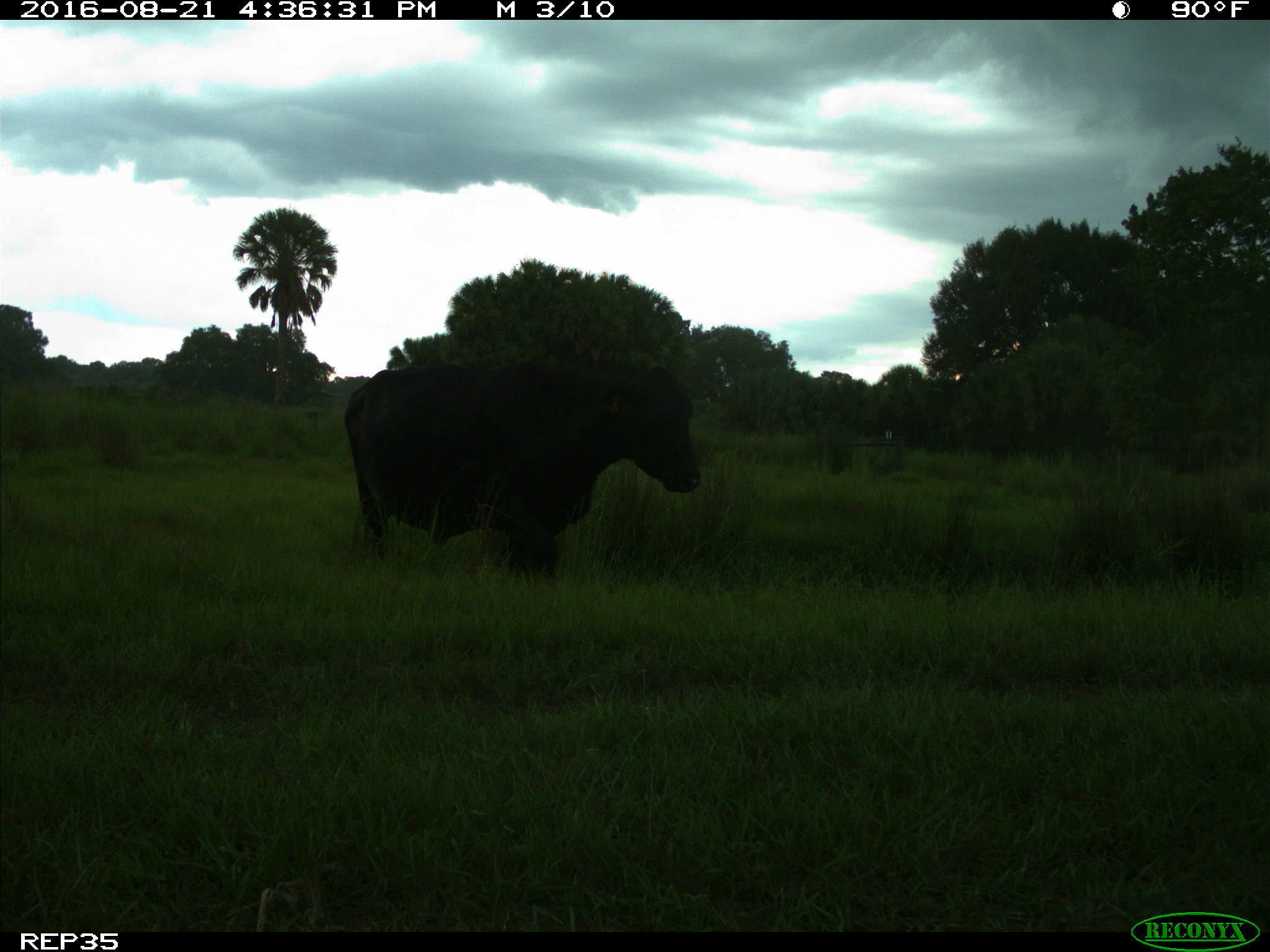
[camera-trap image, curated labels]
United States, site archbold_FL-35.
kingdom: Animalia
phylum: Chordata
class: Mammalia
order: Artiodactyla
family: Bovidae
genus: Bos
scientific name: Bos taurus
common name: domestic cow